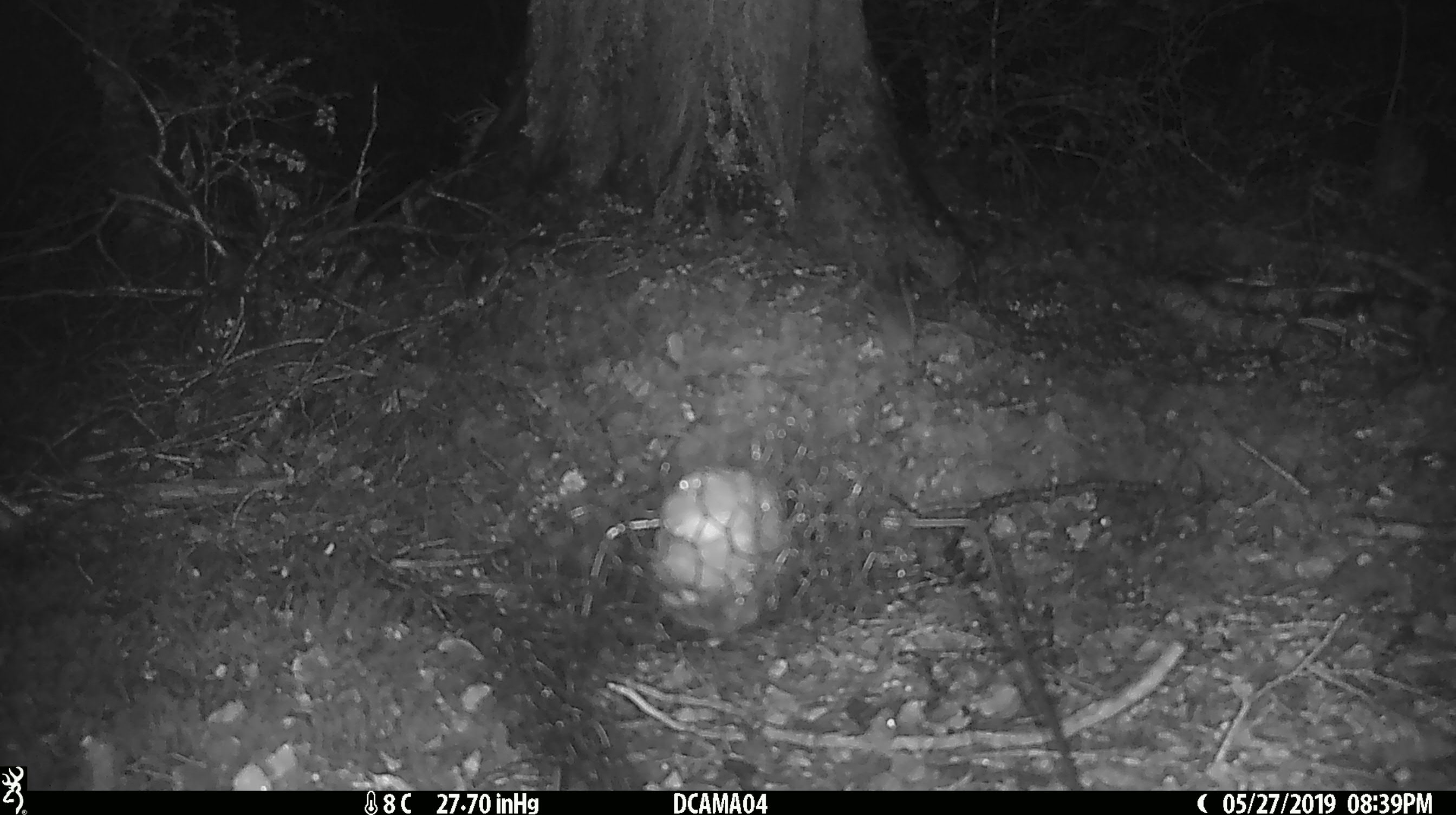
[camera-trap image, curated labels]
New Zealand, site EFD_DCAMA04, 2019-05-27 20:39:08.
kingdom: Animalia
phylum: Chordata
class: Mammalia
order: Rodentia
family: Muridae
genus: Mus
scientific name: Mus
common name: mouse